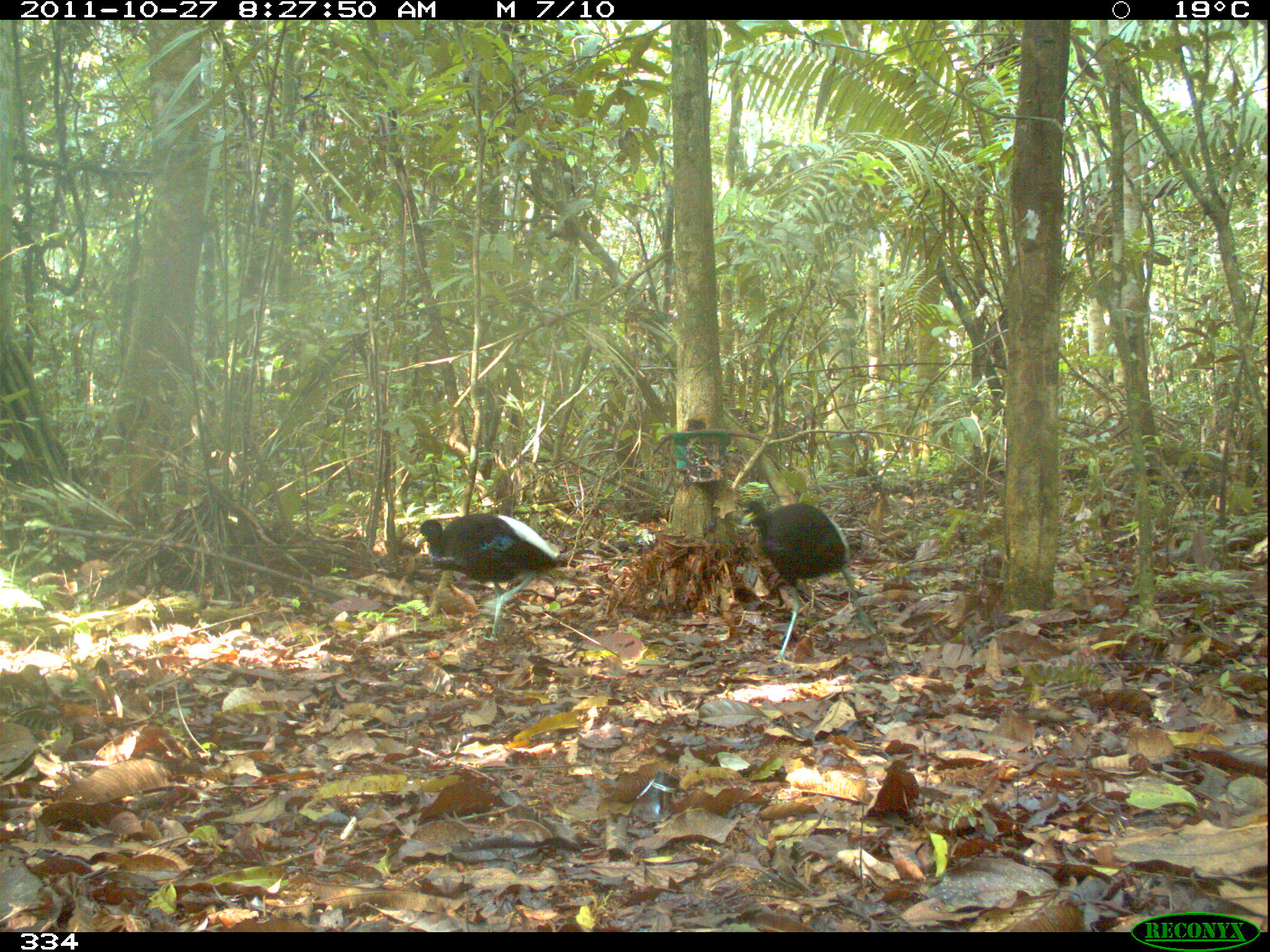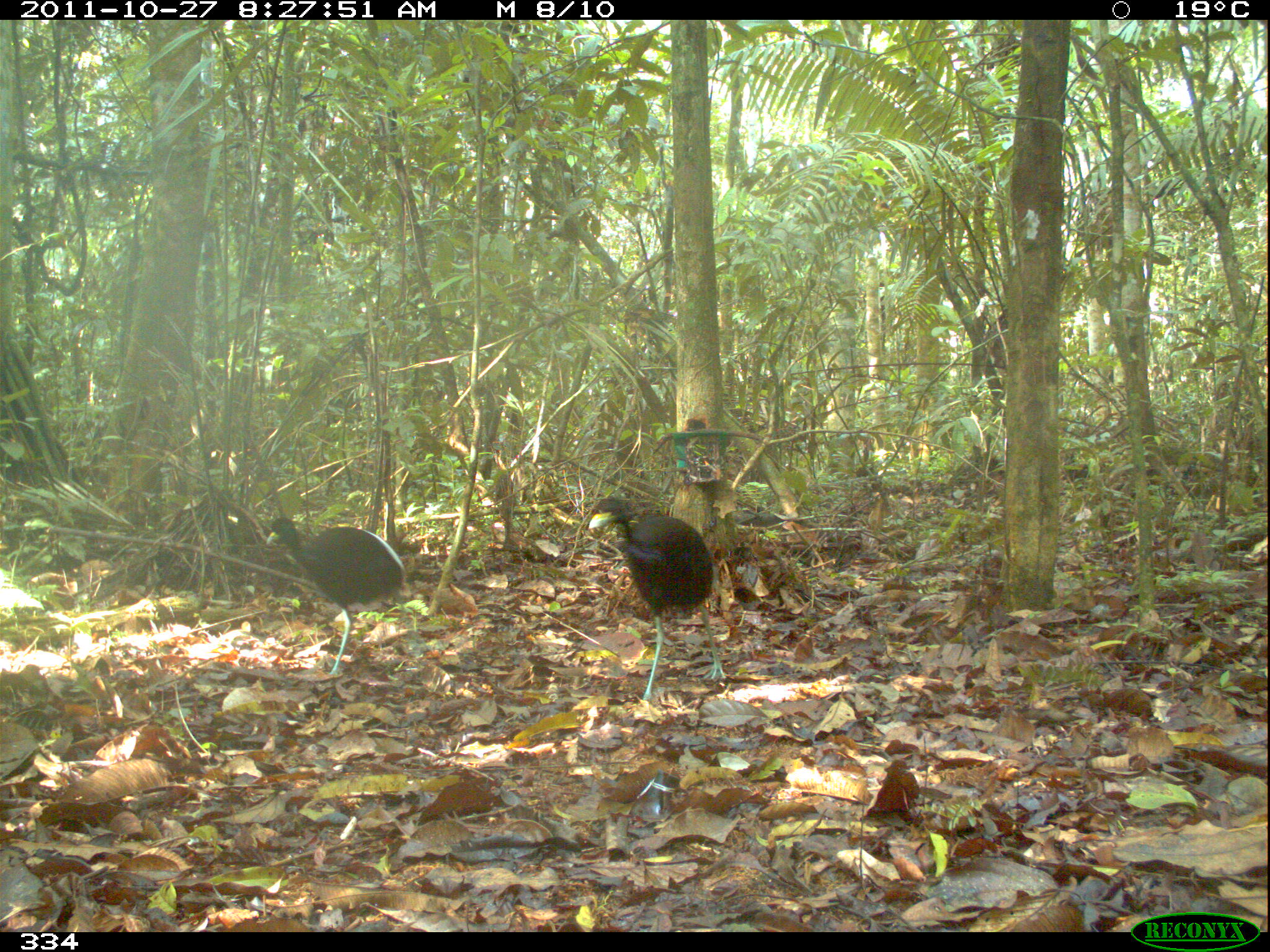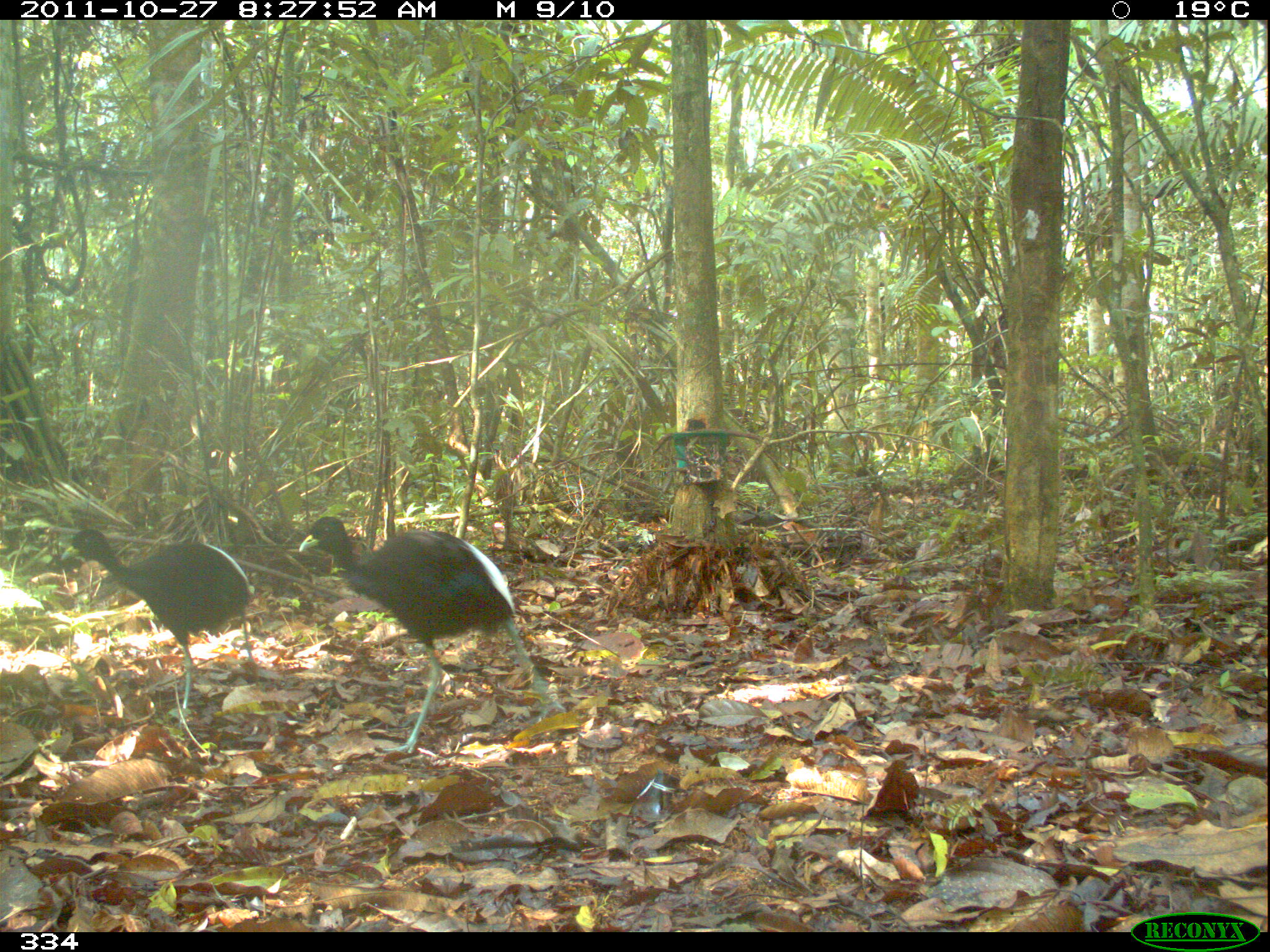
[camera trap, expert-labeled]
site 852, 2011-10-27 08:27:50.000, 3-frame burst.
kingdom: Animalia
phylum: Chordata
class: Aves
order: Gruiformes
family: Psophiidae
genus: Psophia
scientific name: Psophia leucoptera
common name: pale-winged trumpeter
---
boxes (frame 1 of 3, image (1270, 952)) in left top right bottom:
psophia leucoptera: 743 497 861 664; 414 512 561 644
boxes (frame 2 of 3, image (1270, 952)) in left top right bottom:
psophia leucoptera: 588 497 726 700; 266 516 423 677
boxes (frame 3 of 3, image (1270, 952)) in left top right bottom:
psophia leucoptera: 300 516 565 753; 61 528 259 732